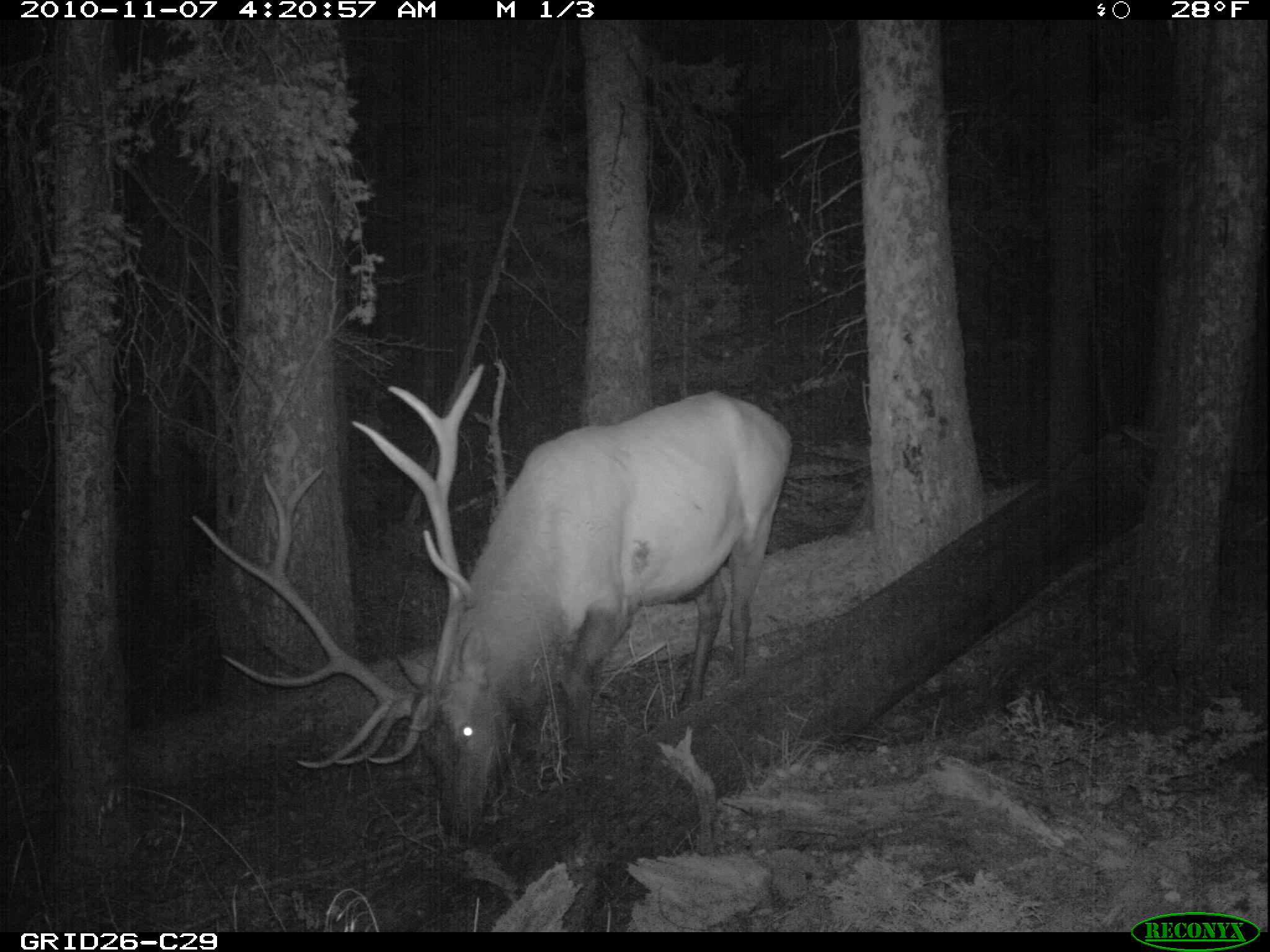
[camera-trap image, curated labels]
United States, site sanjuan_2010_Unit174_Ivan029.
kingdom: Animalia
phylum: Chordata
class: Mammalia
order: Artiodactyla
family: Cervidae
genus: Cervus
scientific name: Cervus elaphus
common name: red deer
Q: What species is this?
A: Cervus elaphus (red deer).